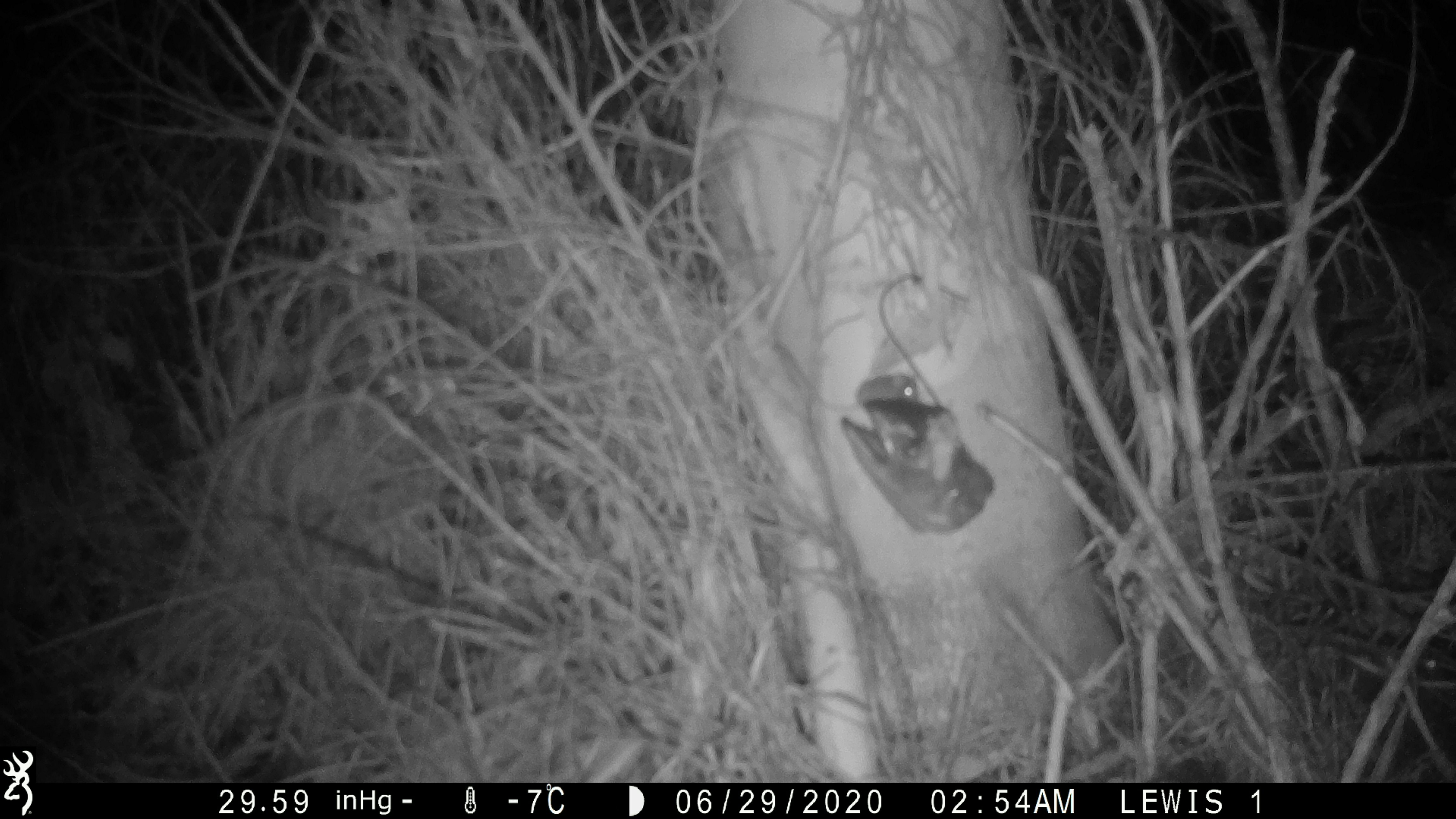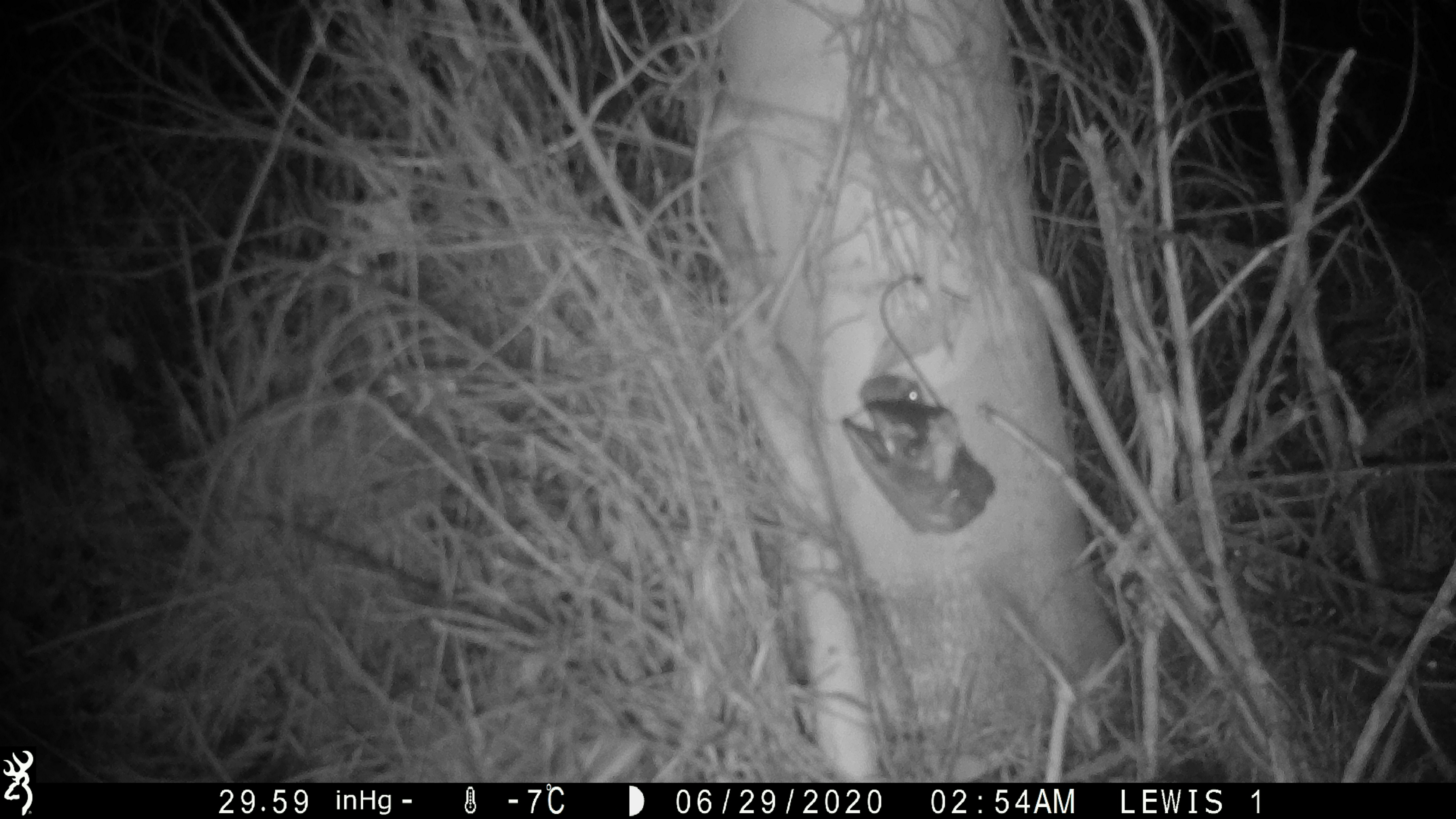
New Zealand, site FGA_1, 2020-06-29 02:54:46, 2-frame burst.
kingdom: Animalia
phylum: Chordata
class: Mammalia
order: Rodentia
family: Muridae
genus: Mus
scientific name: Mus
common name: mouse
Mouse (Mus).